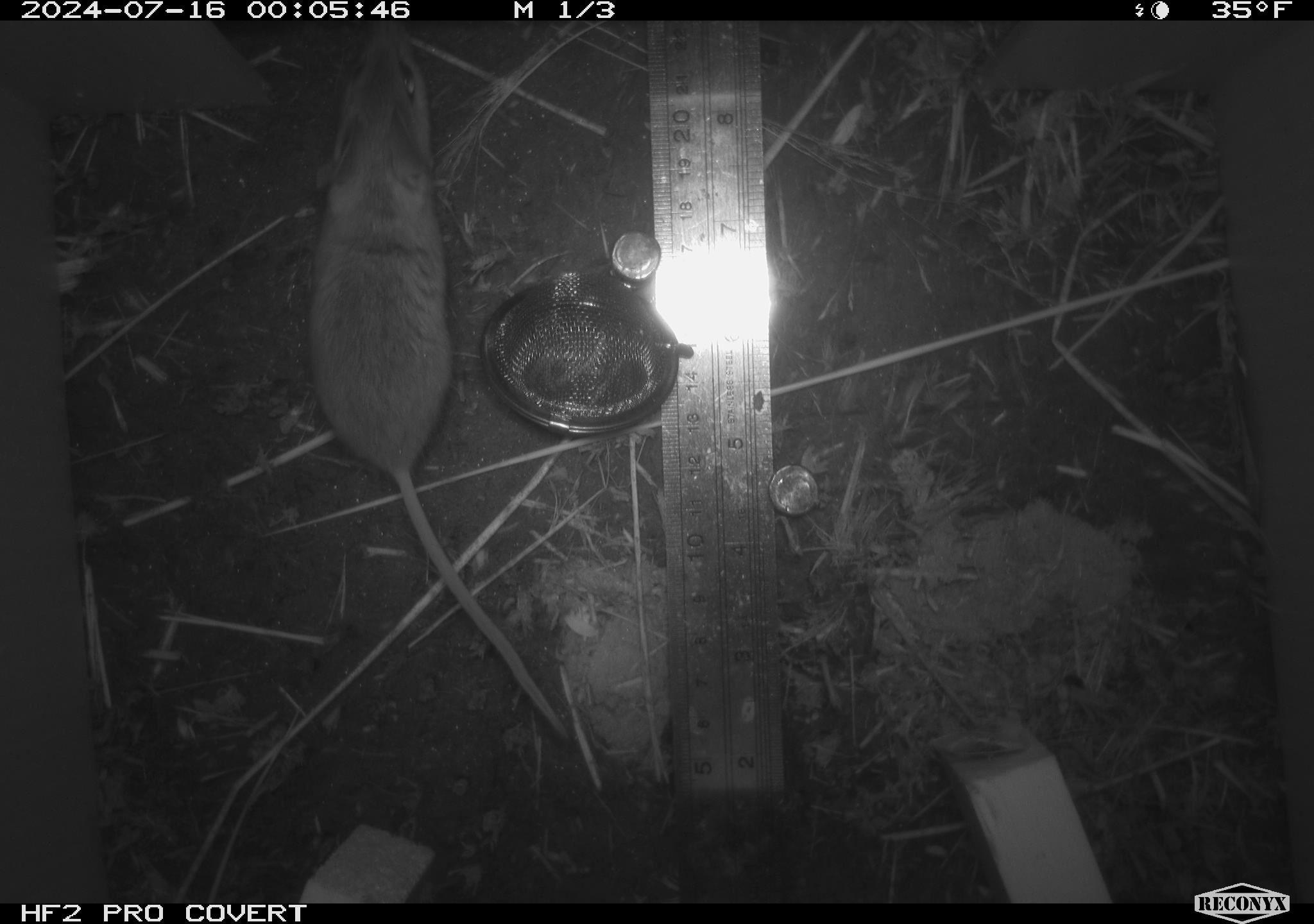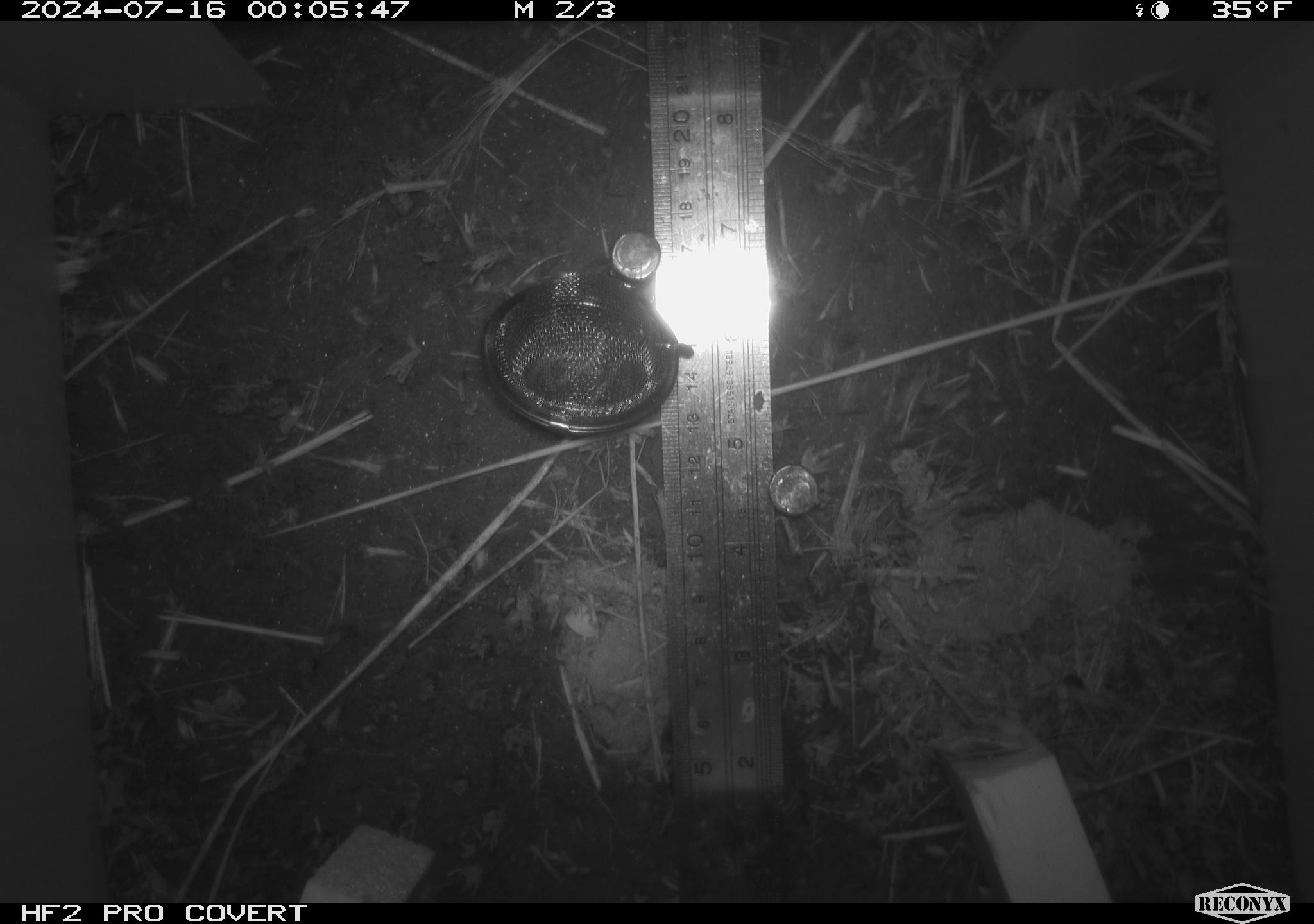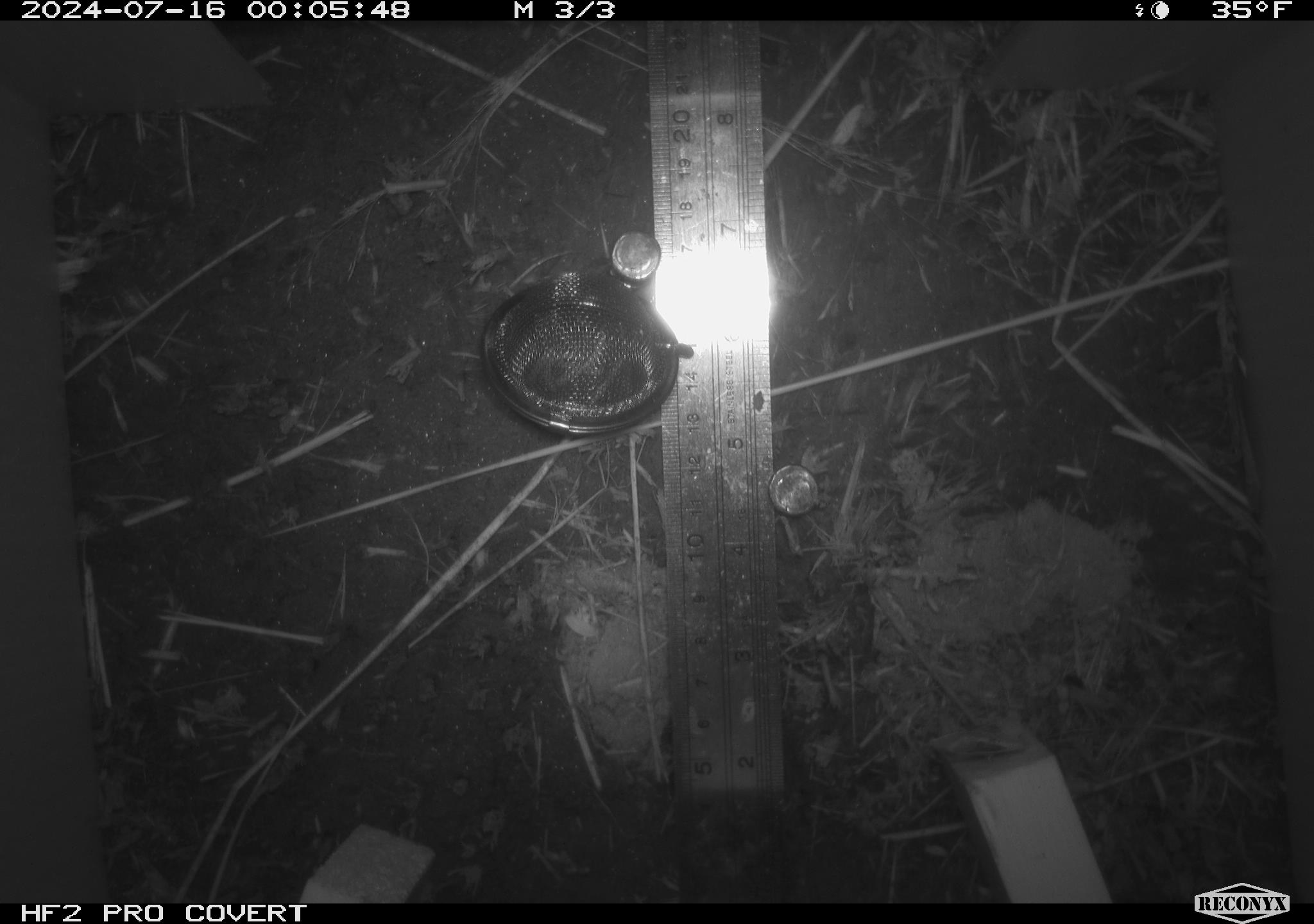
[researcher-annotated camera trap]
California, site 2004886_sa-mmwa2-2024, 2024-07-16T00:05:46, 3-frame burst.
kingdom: Animalia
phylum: Chordata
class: Mammalia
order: Rodentia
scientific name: Rodentia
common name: mouse species